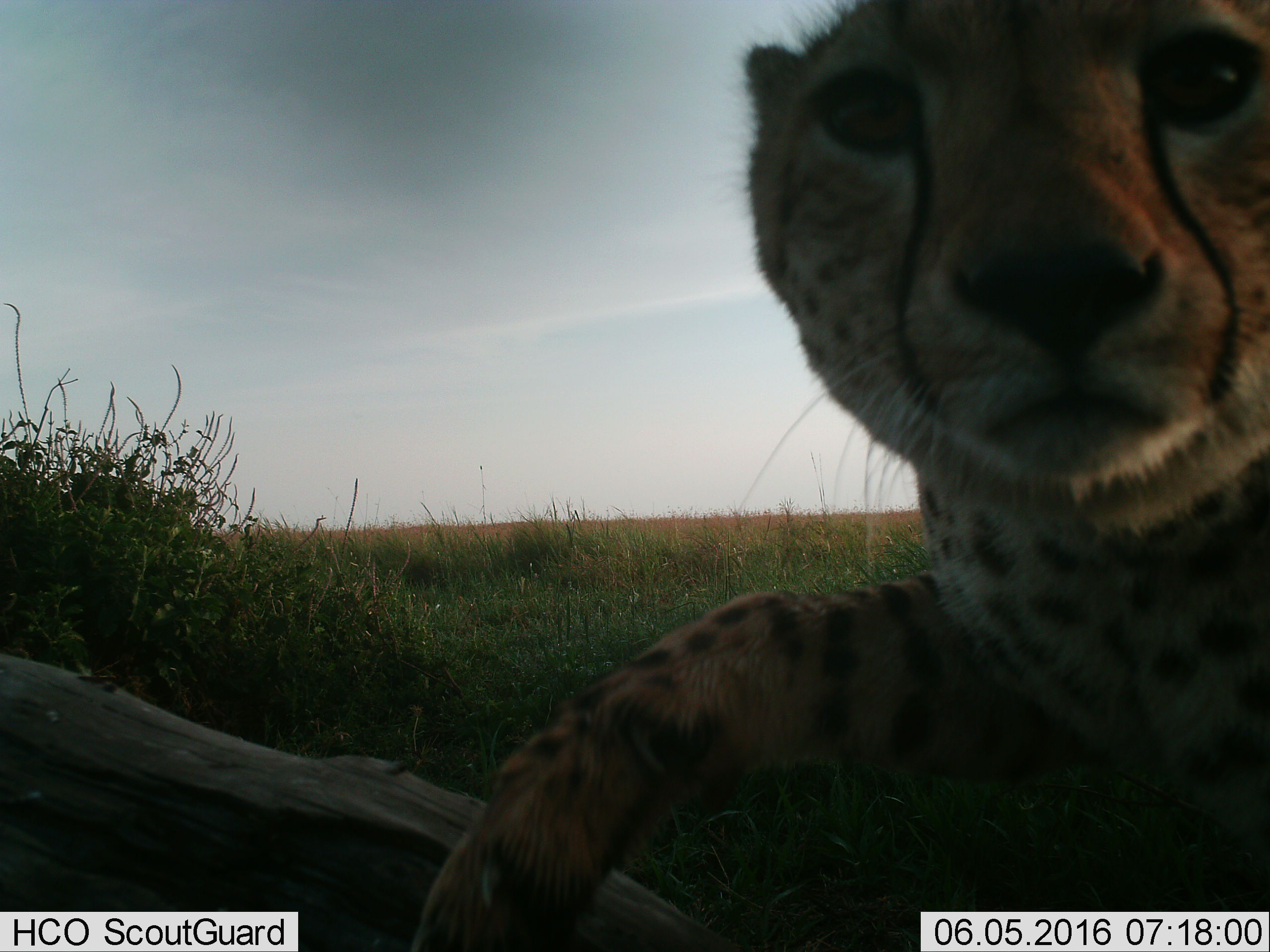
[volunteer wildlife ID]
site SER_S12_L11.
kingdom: Animalia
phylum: Chordata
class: Mammalia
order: Carnivora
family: Felidae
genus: Acinonyx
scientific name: Acinonyx jubatus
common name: cheetah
Cheetah (Acinonyx jubatus), count 1. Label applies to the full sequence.